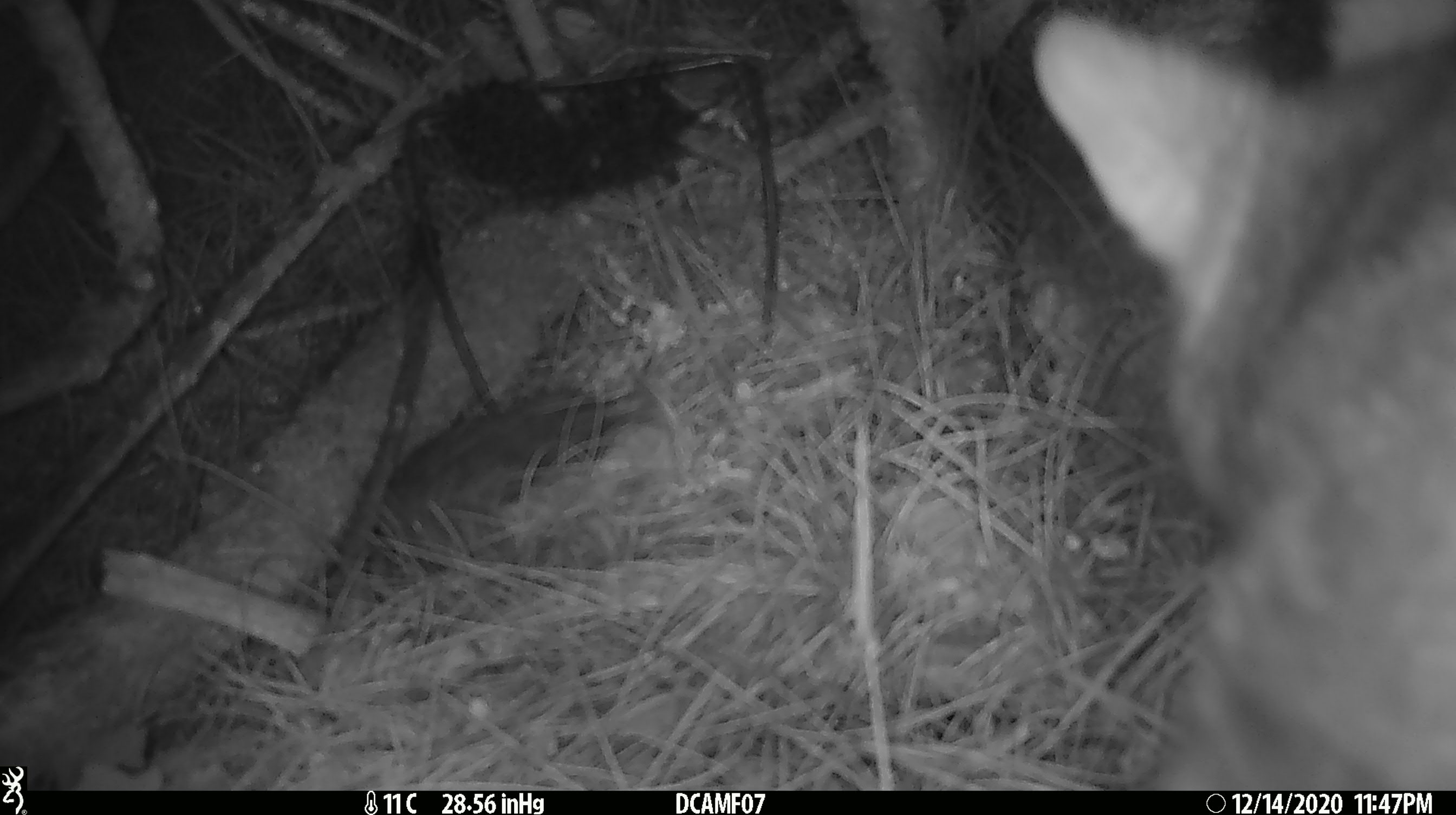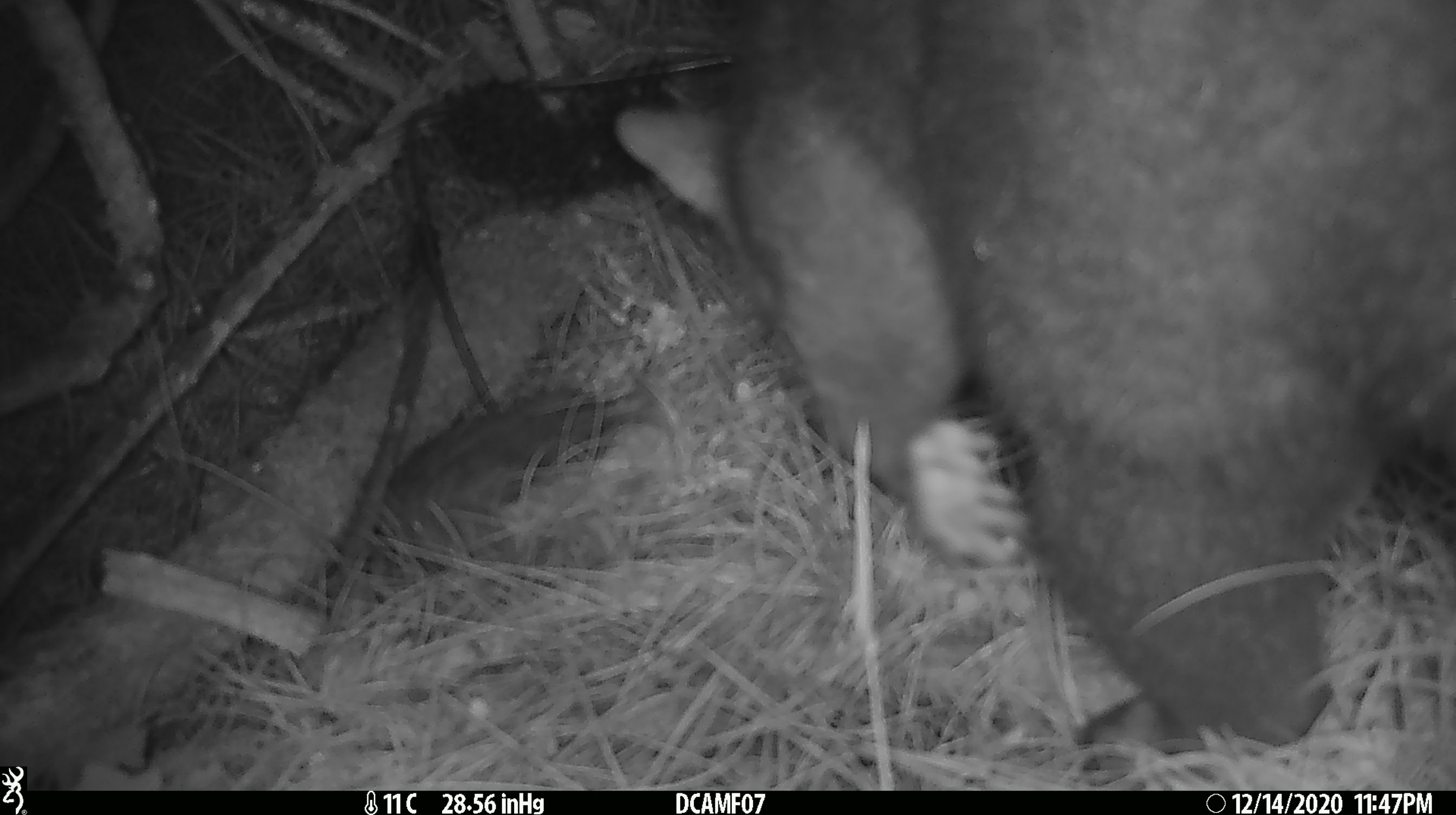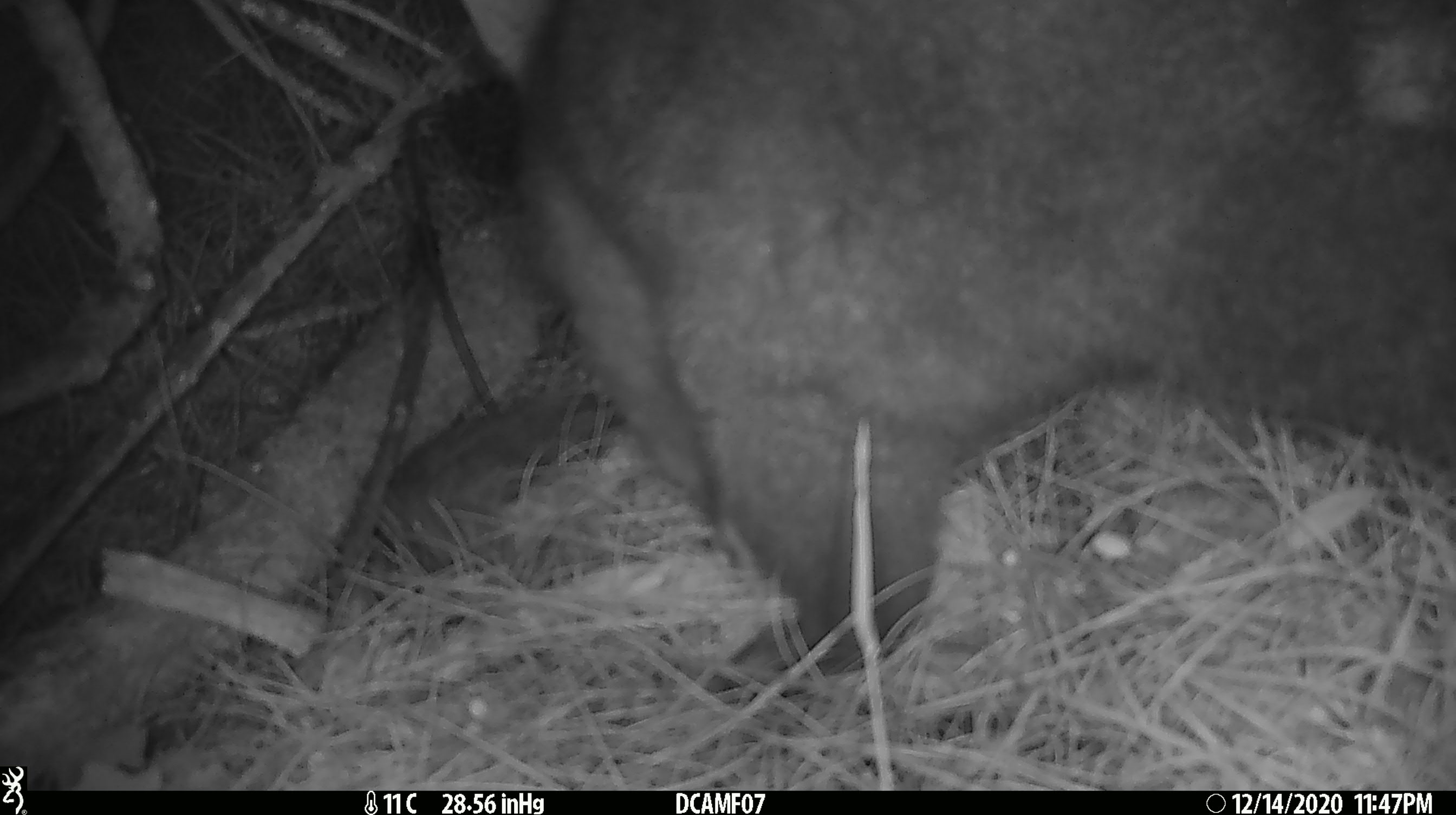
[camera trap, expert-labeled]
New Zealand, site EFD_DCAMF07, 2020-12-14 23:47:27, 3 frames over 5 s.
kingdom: Animalia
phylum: Chordata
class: Mammalia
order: Diprotodontia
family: Phalangeridae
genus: Trichosurus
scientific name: Trichosurus vulpecula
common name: common brushtail possum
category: possum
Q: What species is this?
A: Possum (common brushtail possum) (Trichosurus vulpecula).